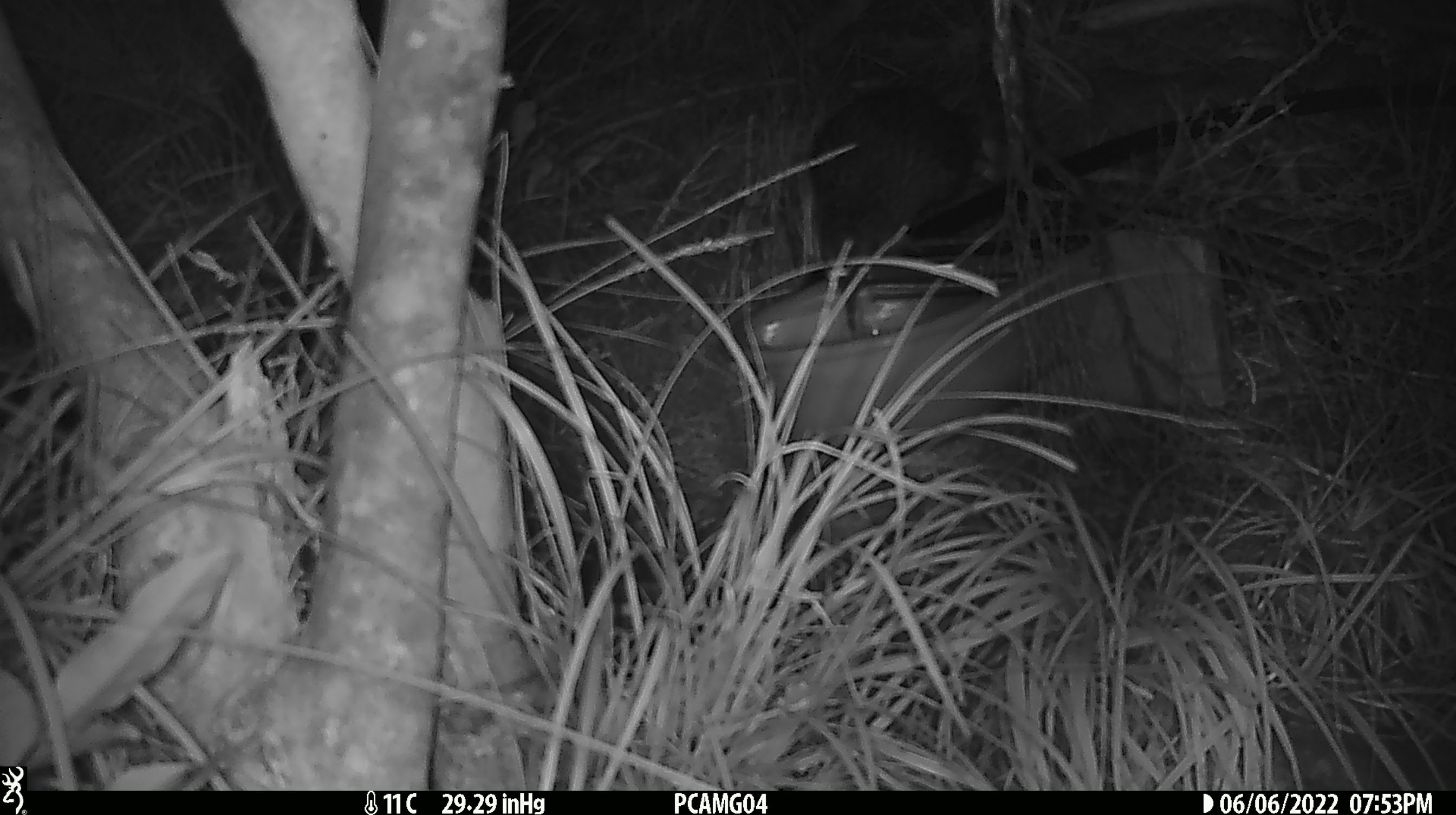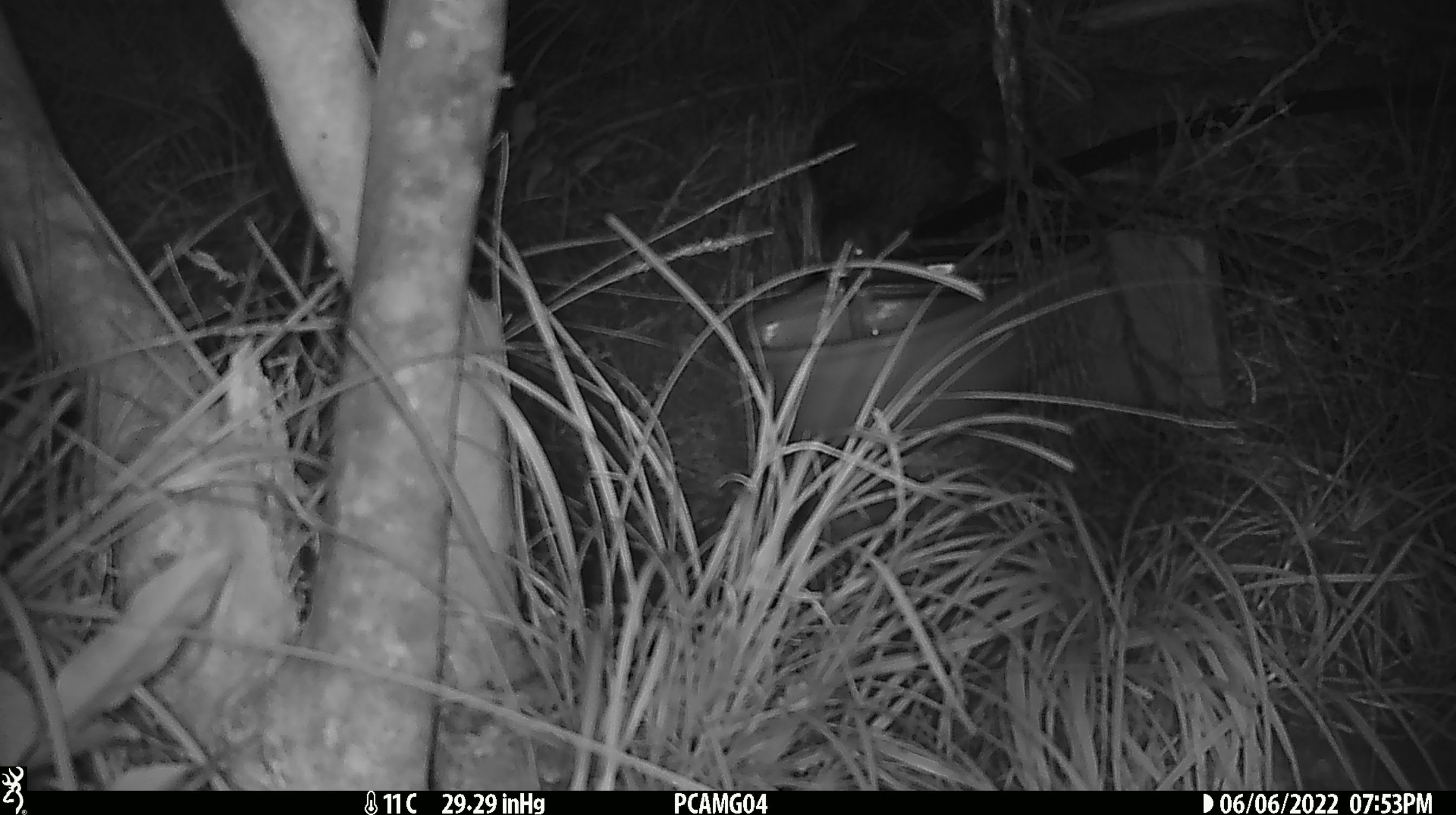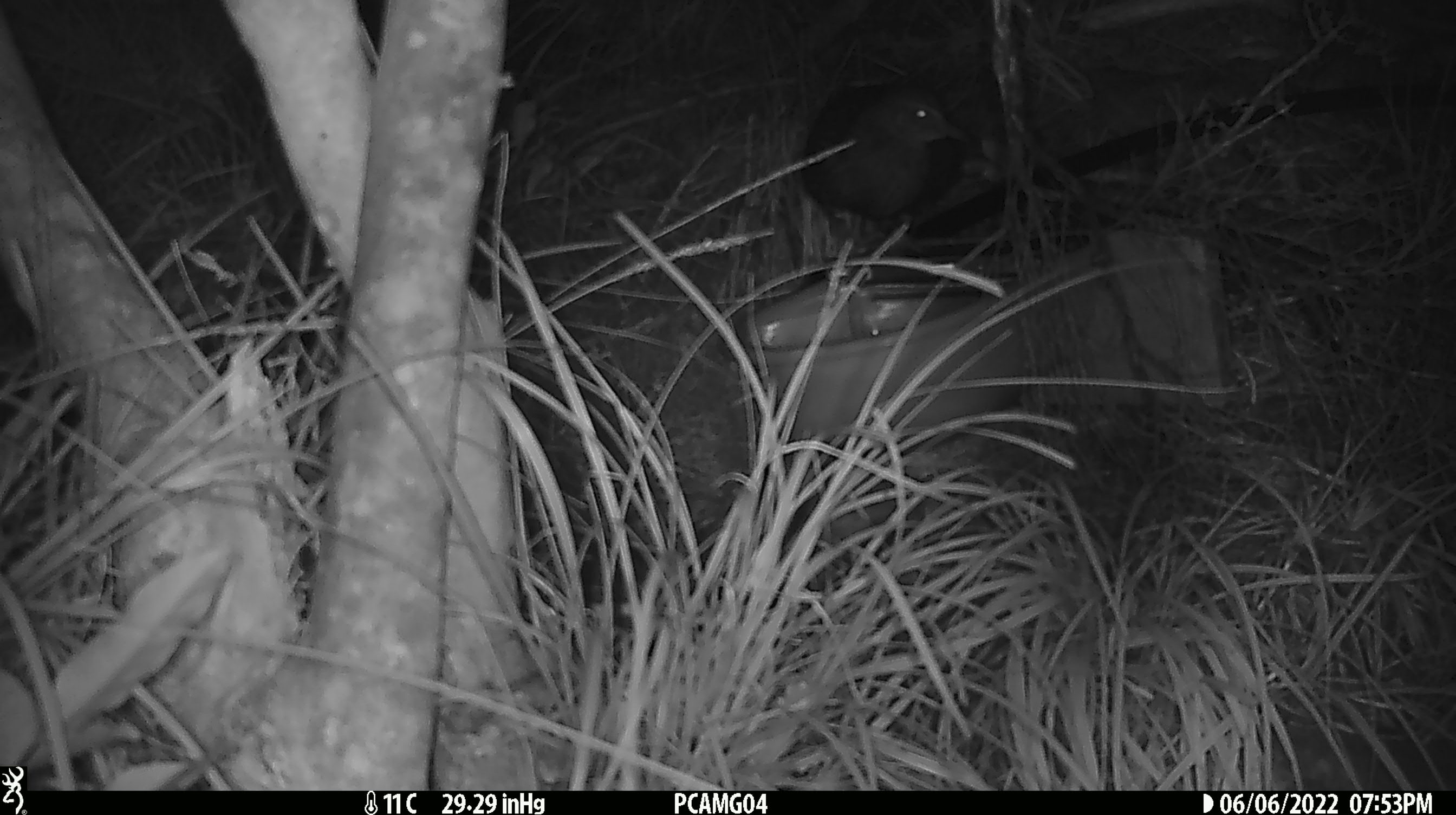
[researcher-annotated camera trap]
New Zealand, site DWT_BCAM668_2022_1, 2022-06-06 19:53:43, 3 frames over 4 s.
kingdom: Animalia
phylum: Chordata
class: Aves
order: Gruiformes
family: Rallidae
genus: Gallirallus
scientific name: Gallirallus australis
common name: weka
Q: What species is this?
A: Weka (Gallirallus australis).